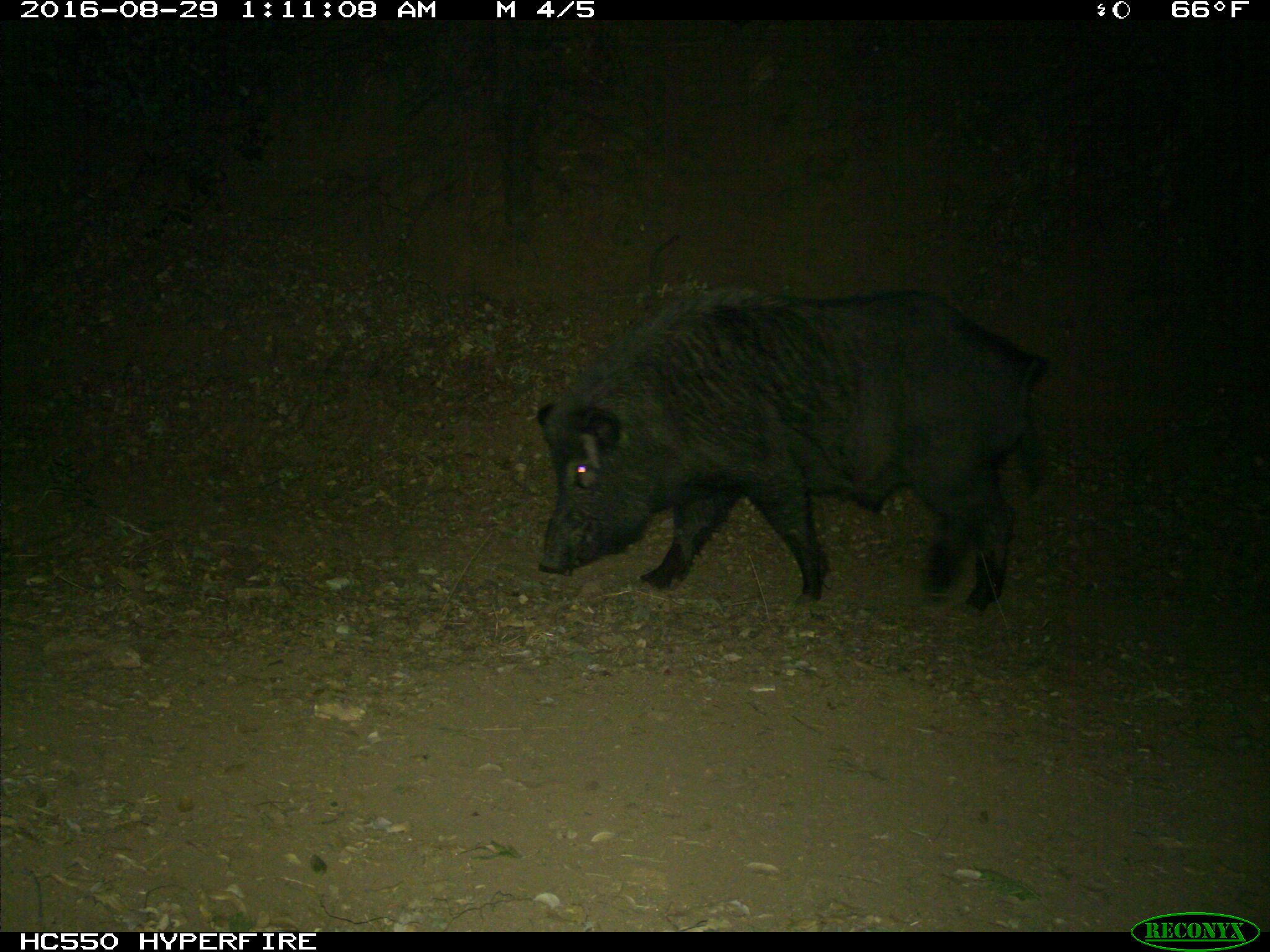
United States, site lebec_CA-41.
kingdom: Animalia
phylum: Chordata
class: Mammalia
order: Artiodactyla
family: Suidae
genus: Sus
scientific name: Sus scrofa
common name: wild boar